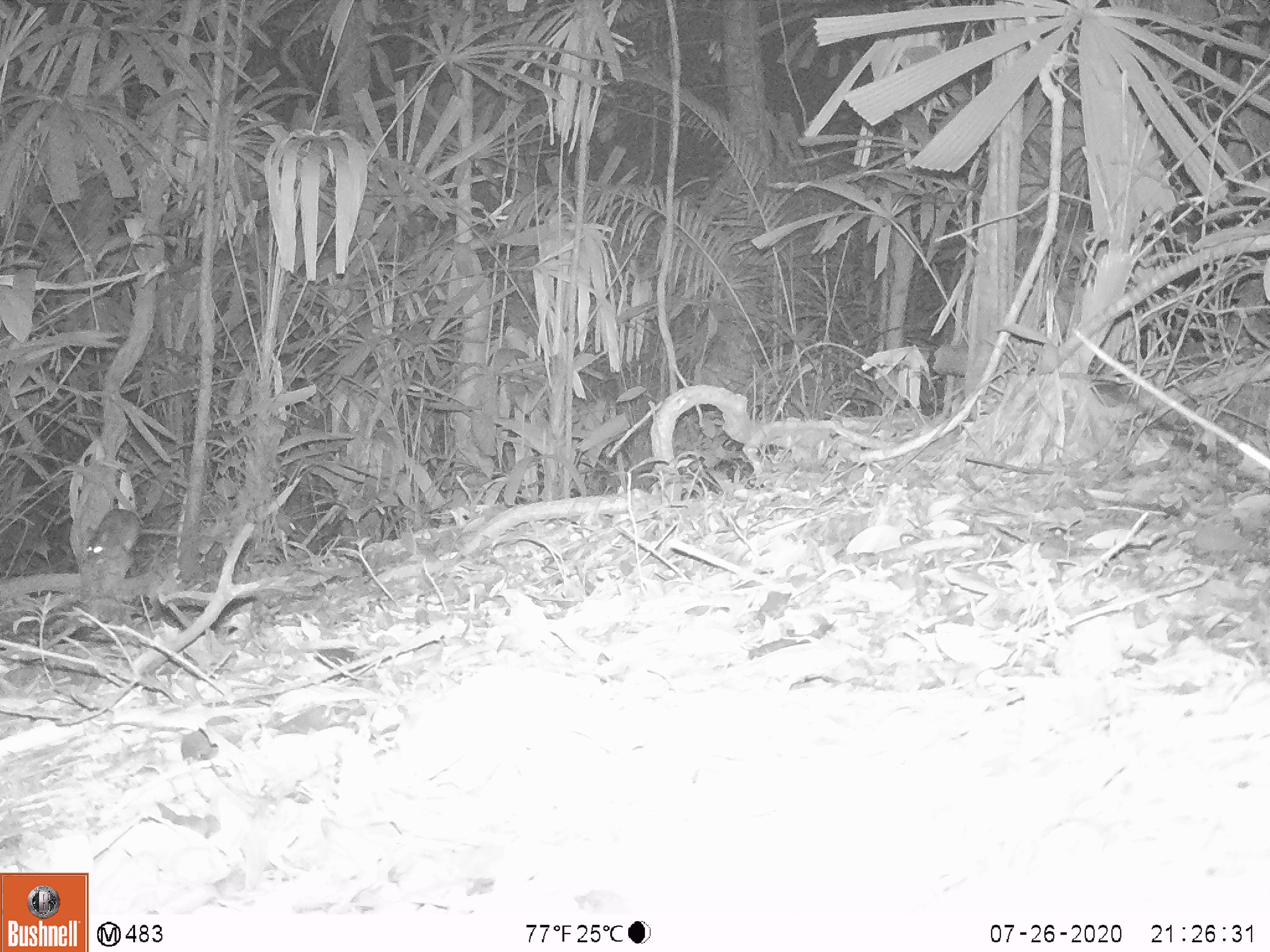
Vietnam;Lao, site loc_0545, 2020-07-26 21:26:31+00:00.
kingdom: Animalia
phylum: Chordata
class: Mammalia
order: Rodentia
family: Muridae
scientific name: Muridae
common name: old-world mice and rats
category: unidentified murid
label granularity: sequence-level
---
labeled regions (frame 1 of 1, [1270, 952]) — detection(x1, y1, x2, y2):
unidentified murid: detection(84, 508, 190, 561)